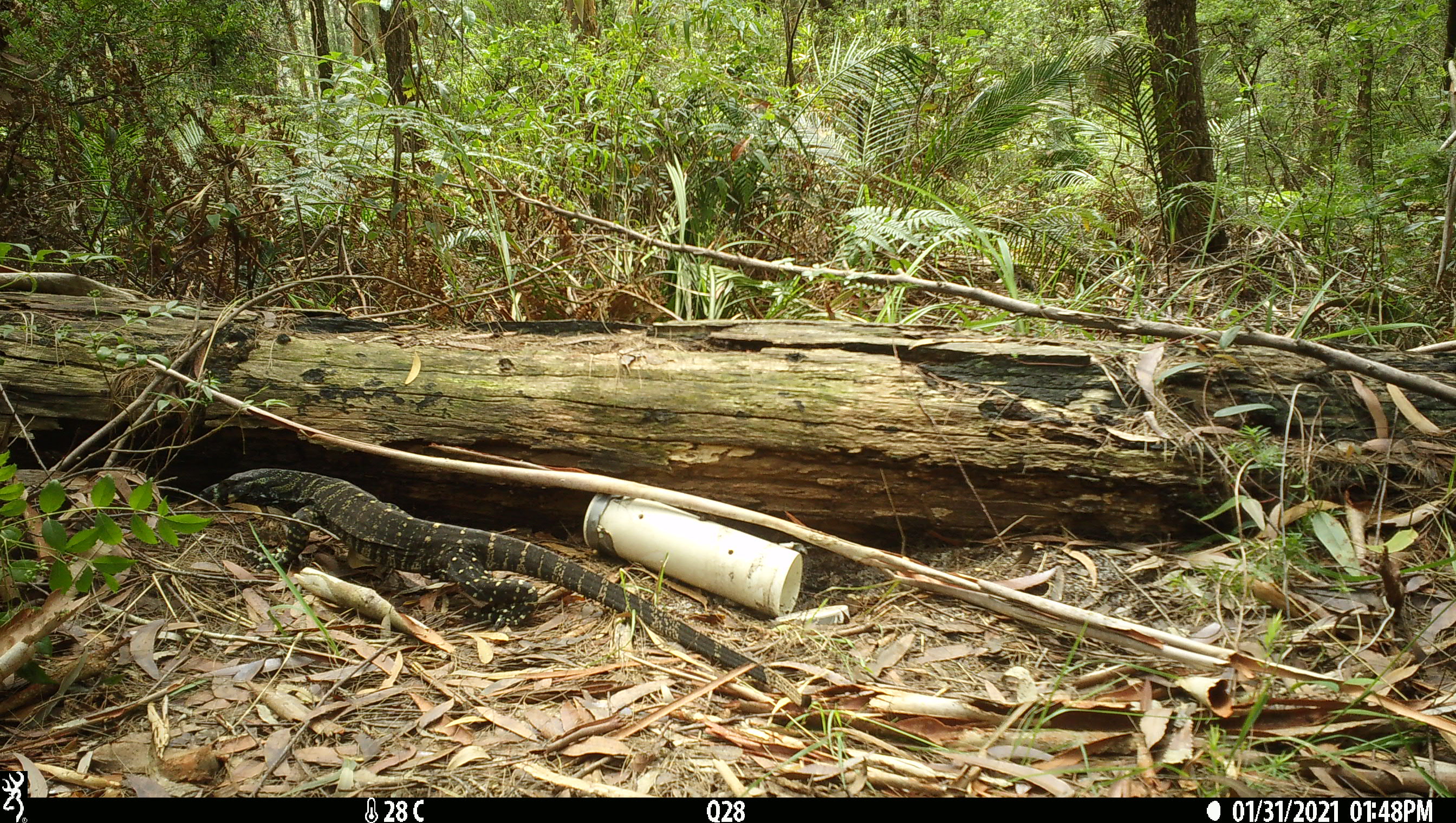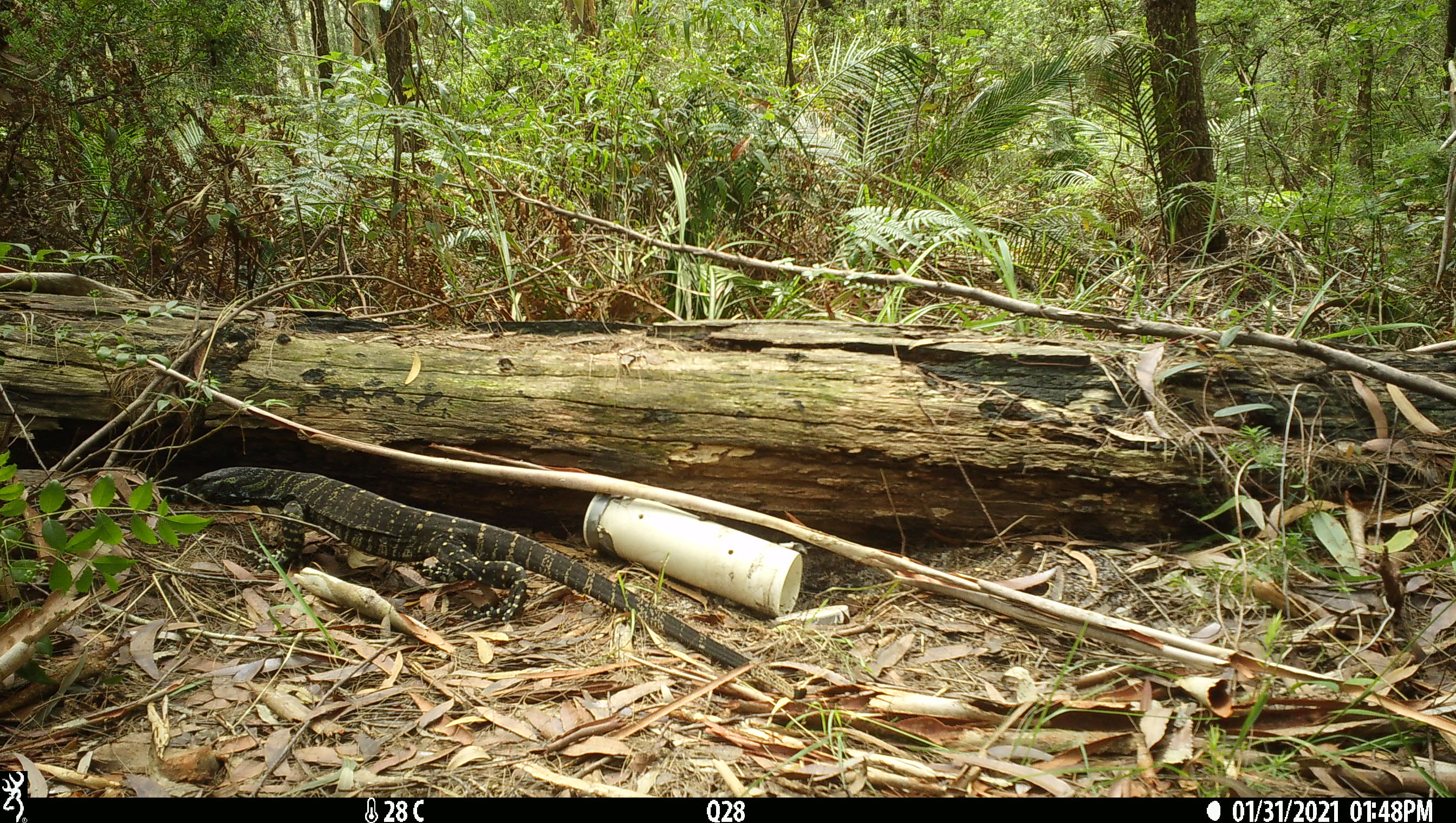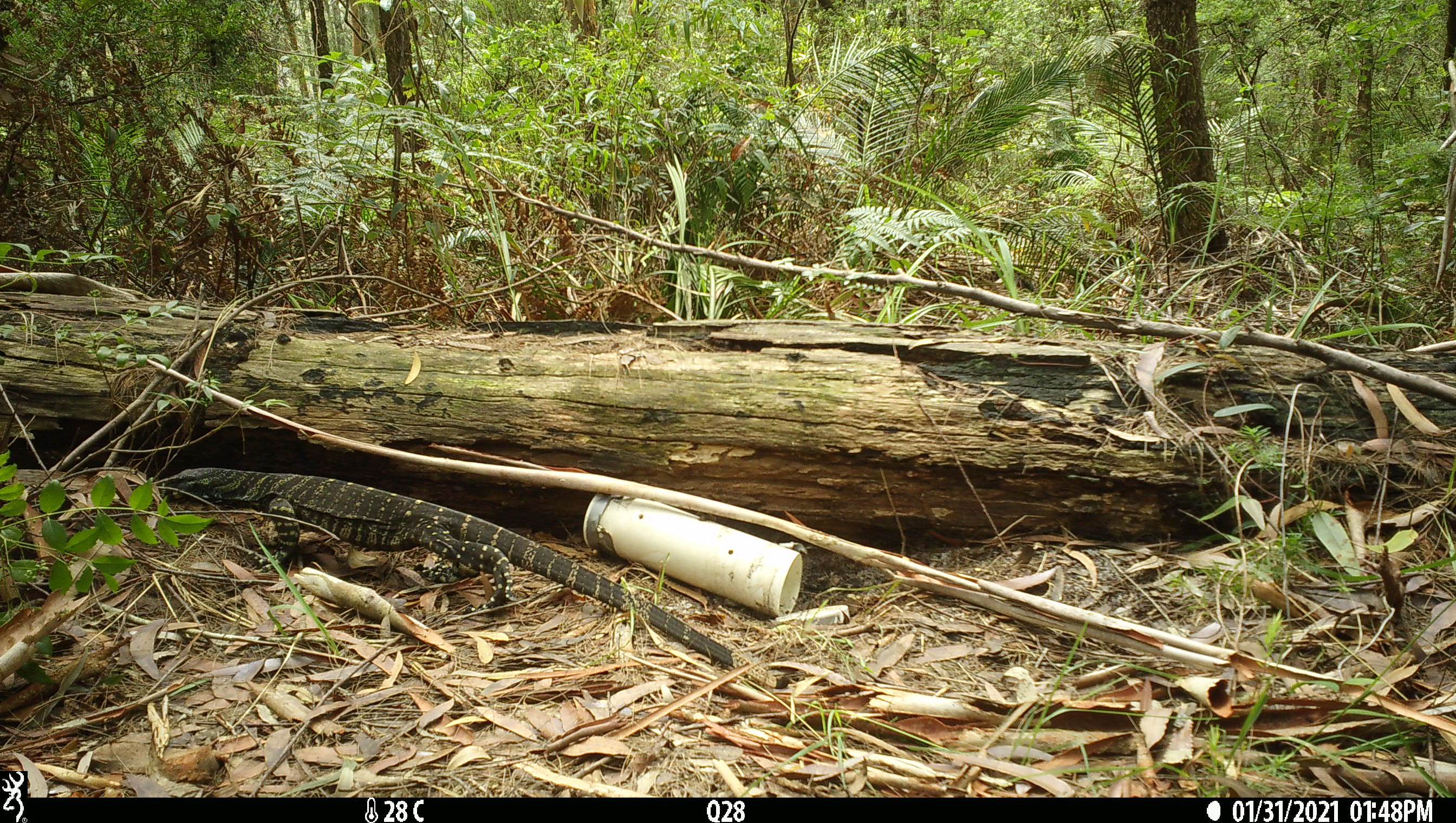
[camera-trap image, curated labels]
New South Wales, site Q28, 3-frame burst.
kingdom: Animalia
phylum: Chordata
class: Reptilia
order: Squamata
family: Varanidae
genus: Varanus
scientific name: Varanus varius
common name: lace monitor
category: goanna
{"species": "goanna (lace monitor) (Varanus varius)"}